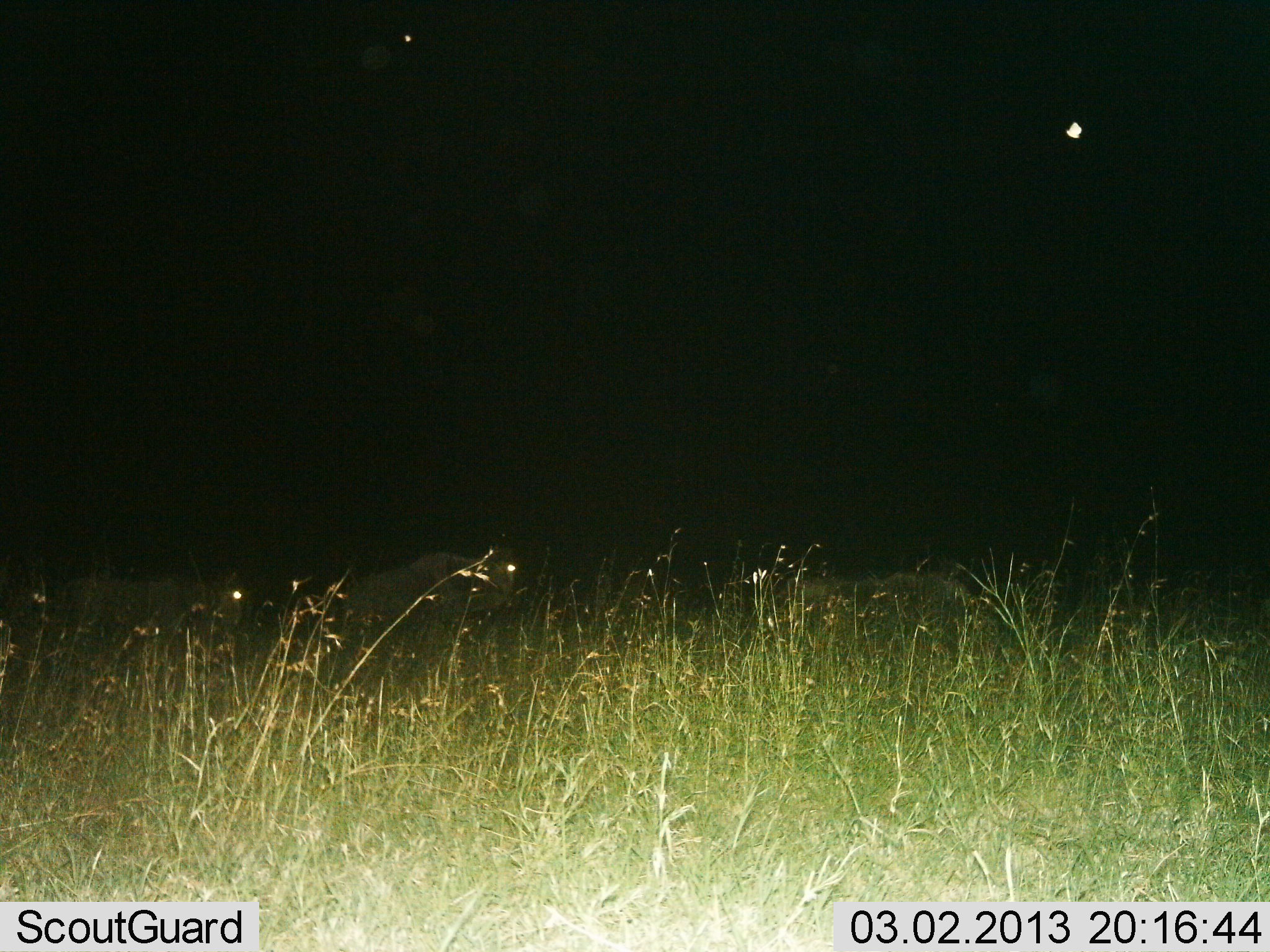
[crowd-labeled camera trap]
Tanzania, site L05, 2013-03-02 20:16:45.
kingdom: Animalia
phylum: Chordata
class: Mammalia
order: Artiodactyla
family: Bovidae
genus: Connochaetes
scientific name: Connochaetes taurinus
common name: blue wildebeest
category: wildebeest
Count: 3.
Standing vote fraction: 19%.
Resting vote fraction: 0%.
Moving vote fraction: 81%.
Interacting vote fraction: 0%.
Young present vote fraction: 0%.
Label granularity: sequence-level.